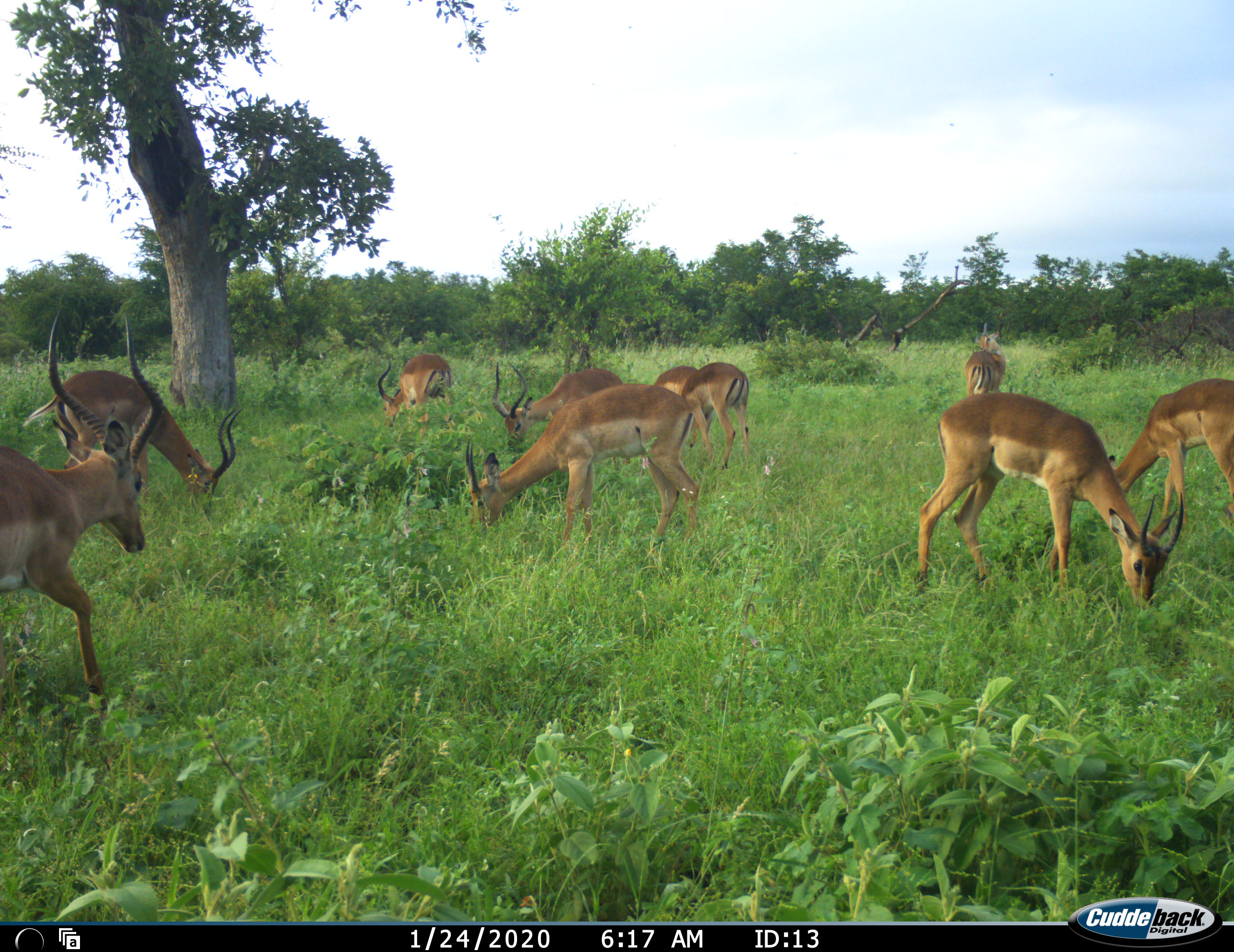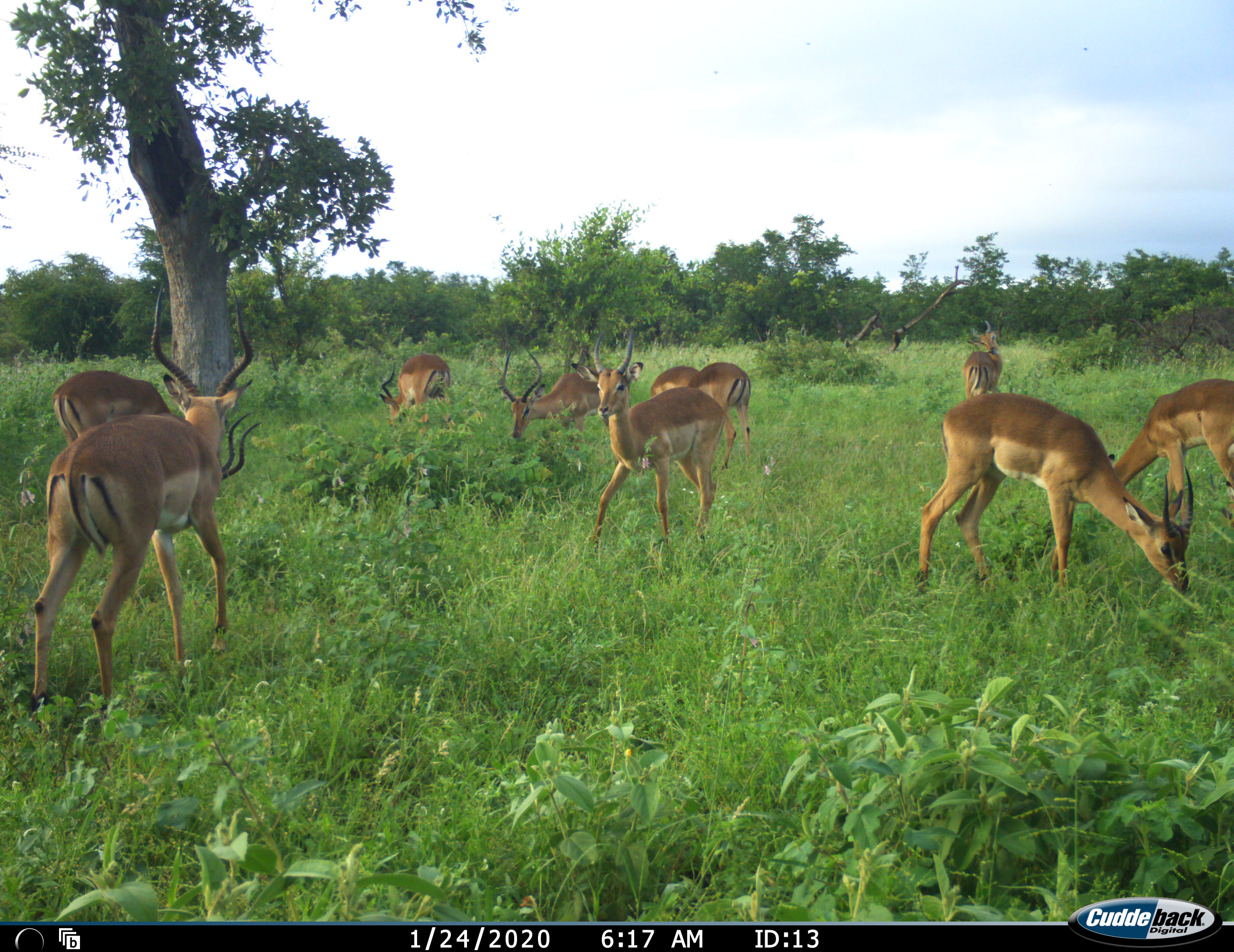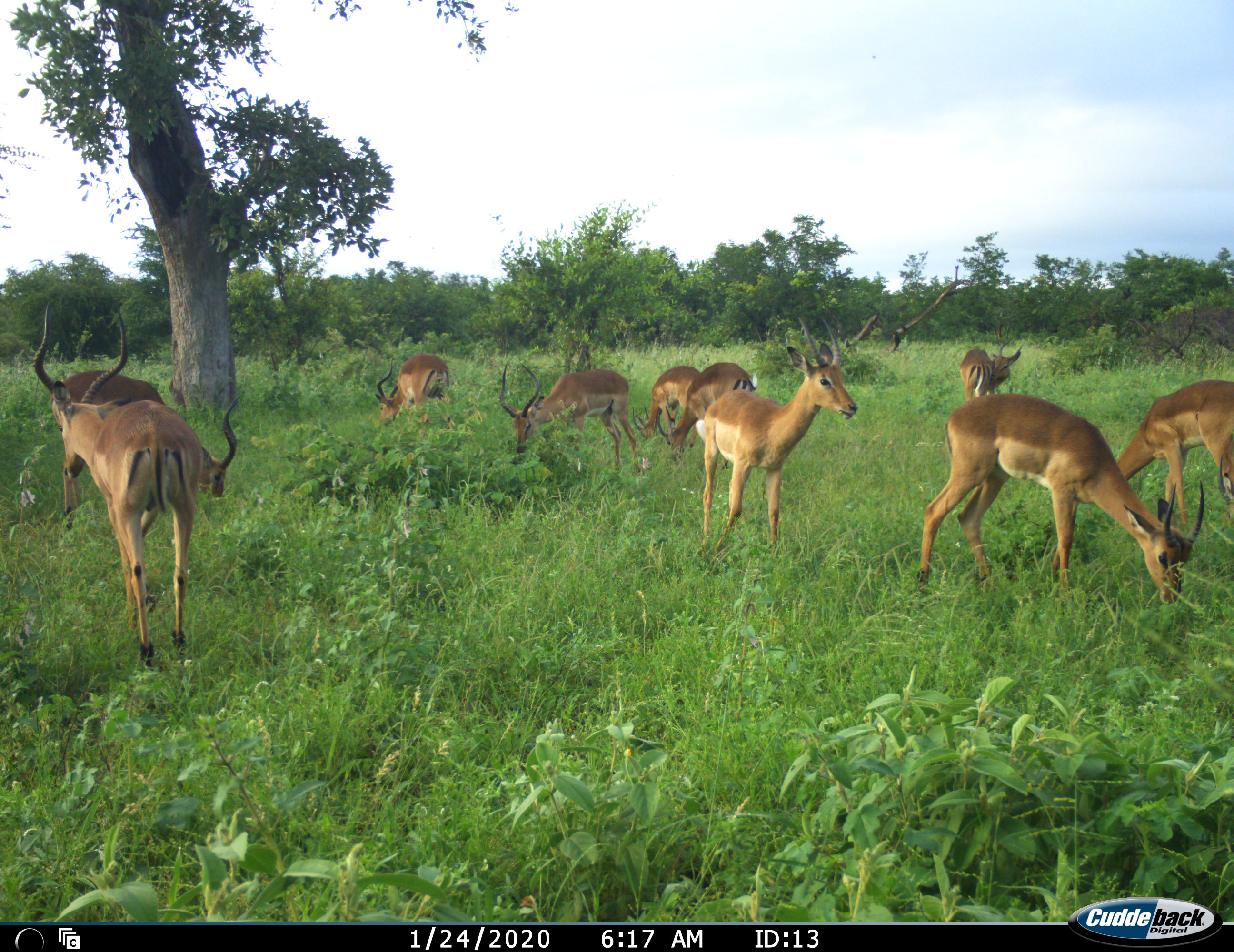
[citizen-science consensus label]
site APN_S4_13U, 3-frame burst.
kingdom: Animalia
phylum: Chordata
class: Mammalia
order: Artiodactyla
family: Bovidae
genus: Aepyceros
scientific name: Aepyceros melampus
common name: impala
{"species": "impala (Aepyceros melampus)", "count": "10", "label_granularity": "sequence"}